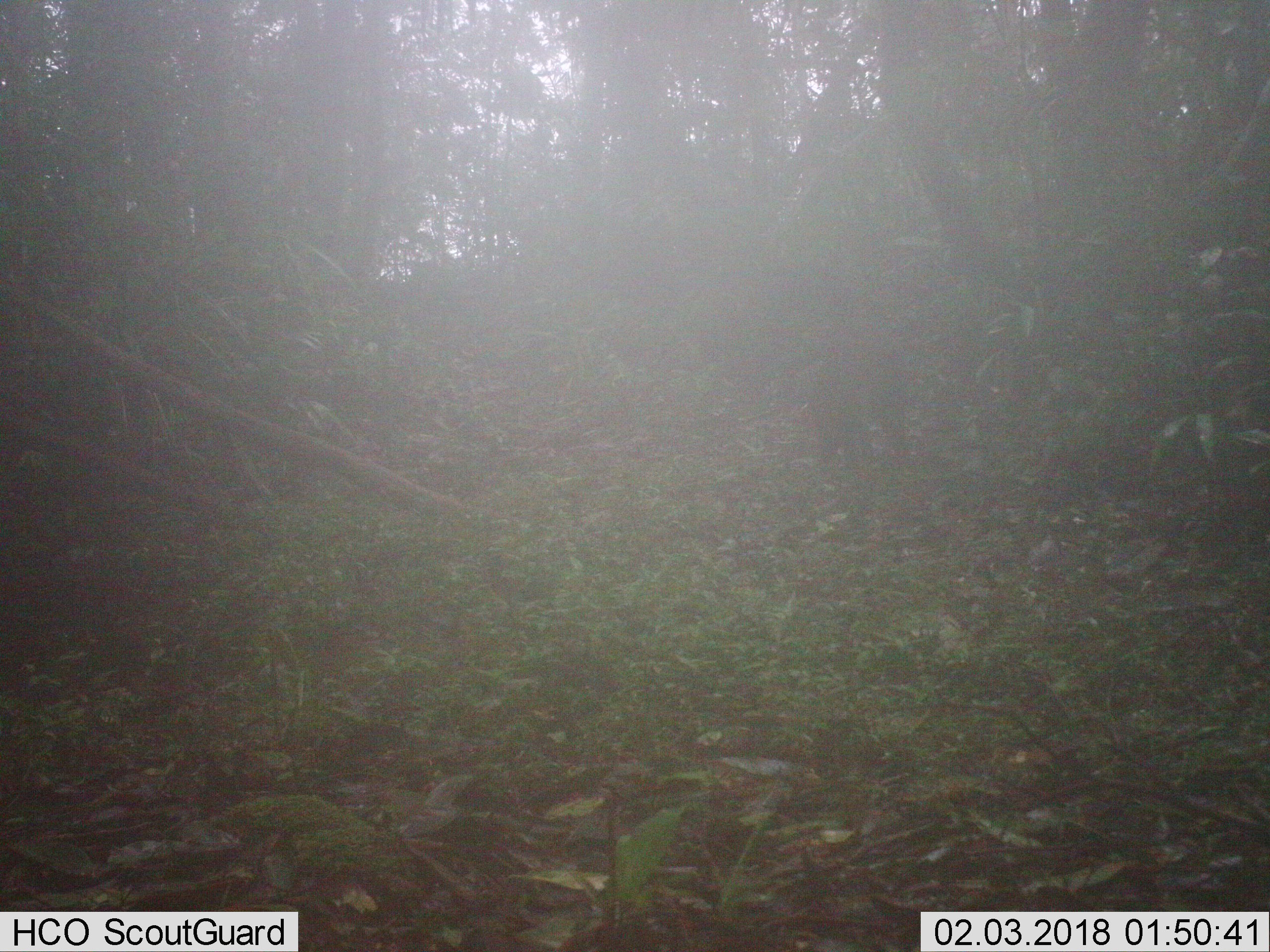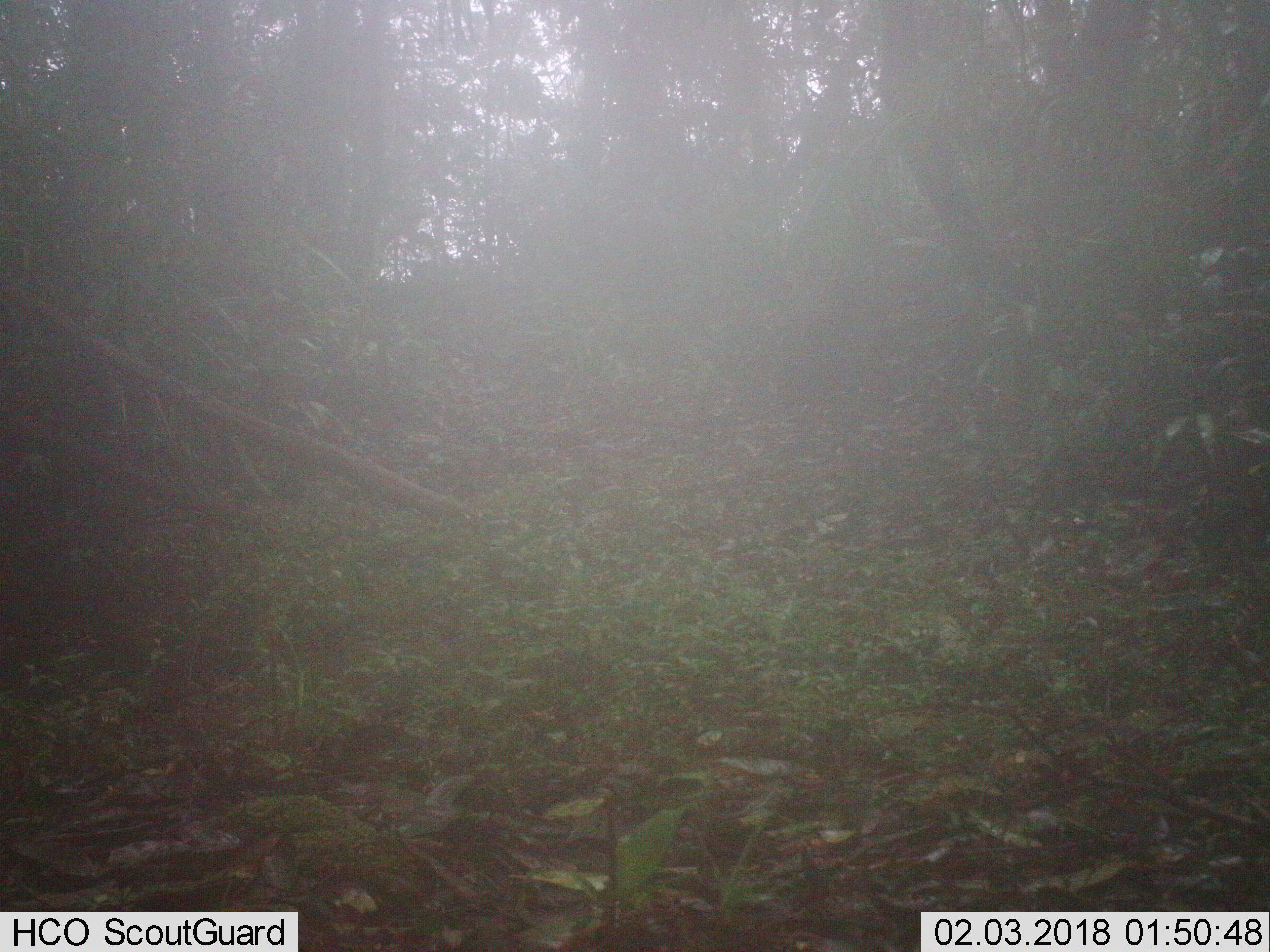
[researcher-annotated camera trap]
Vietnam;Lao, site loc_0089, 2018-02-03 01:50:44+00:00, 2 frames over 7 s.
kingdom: Animalia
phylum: Chordata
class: Mammalia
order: Artiodactyla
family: Suidae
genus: Sus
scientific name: Sus scrofa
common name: eurasian wild pig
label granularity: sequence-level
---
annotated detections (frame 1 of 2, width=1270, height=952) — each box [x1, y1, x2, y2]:
eurasian wild pig: [809, 327, 908, 470]